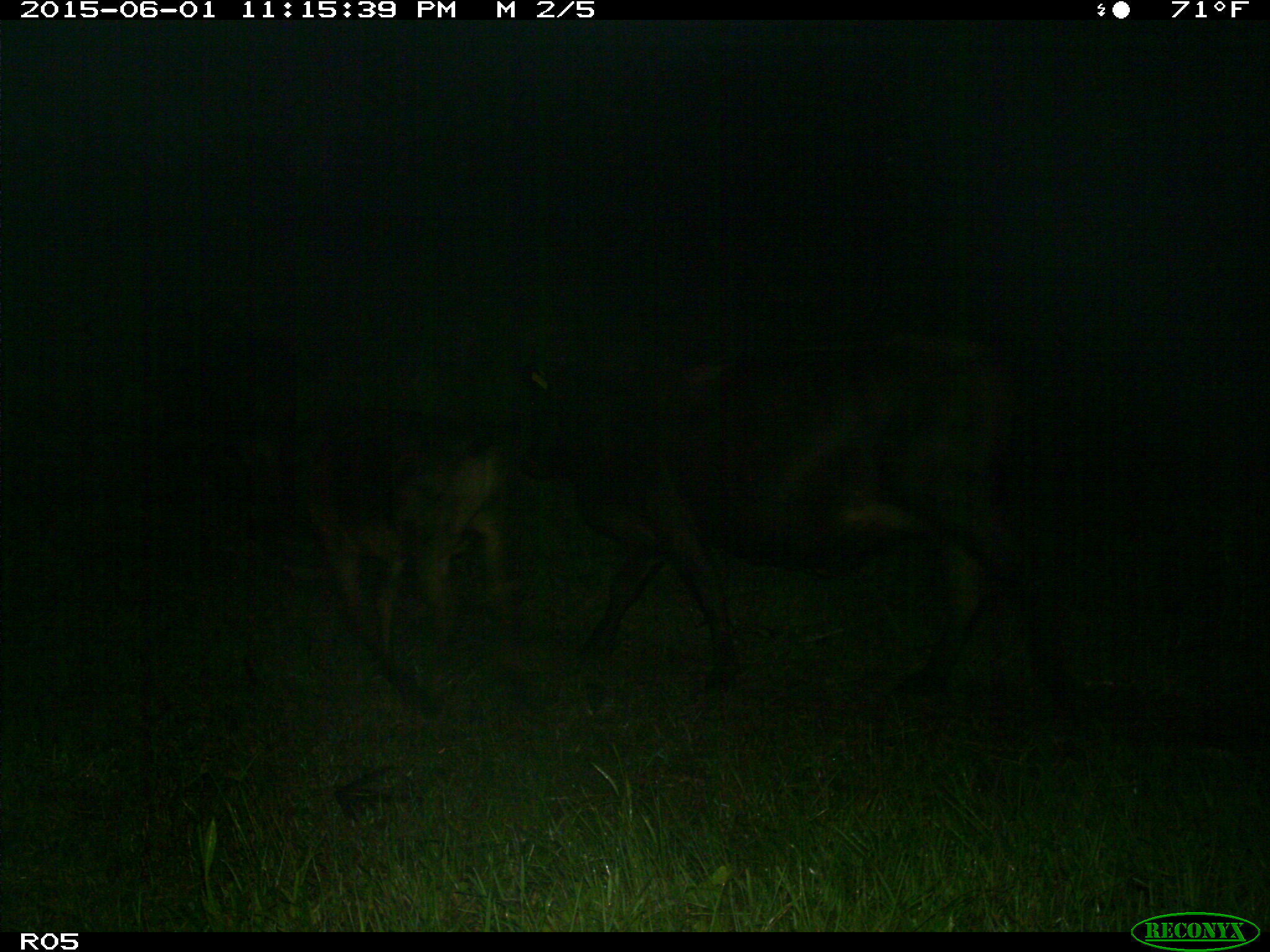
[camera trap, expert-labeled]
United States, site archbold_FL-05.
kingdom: Animalia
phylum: Chordata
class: Mammalia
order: Artiodactyla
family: Bovidae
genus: Bos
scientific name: Bos taurus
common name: domestic cow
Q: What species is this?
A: Bos taurus (domestic cow).